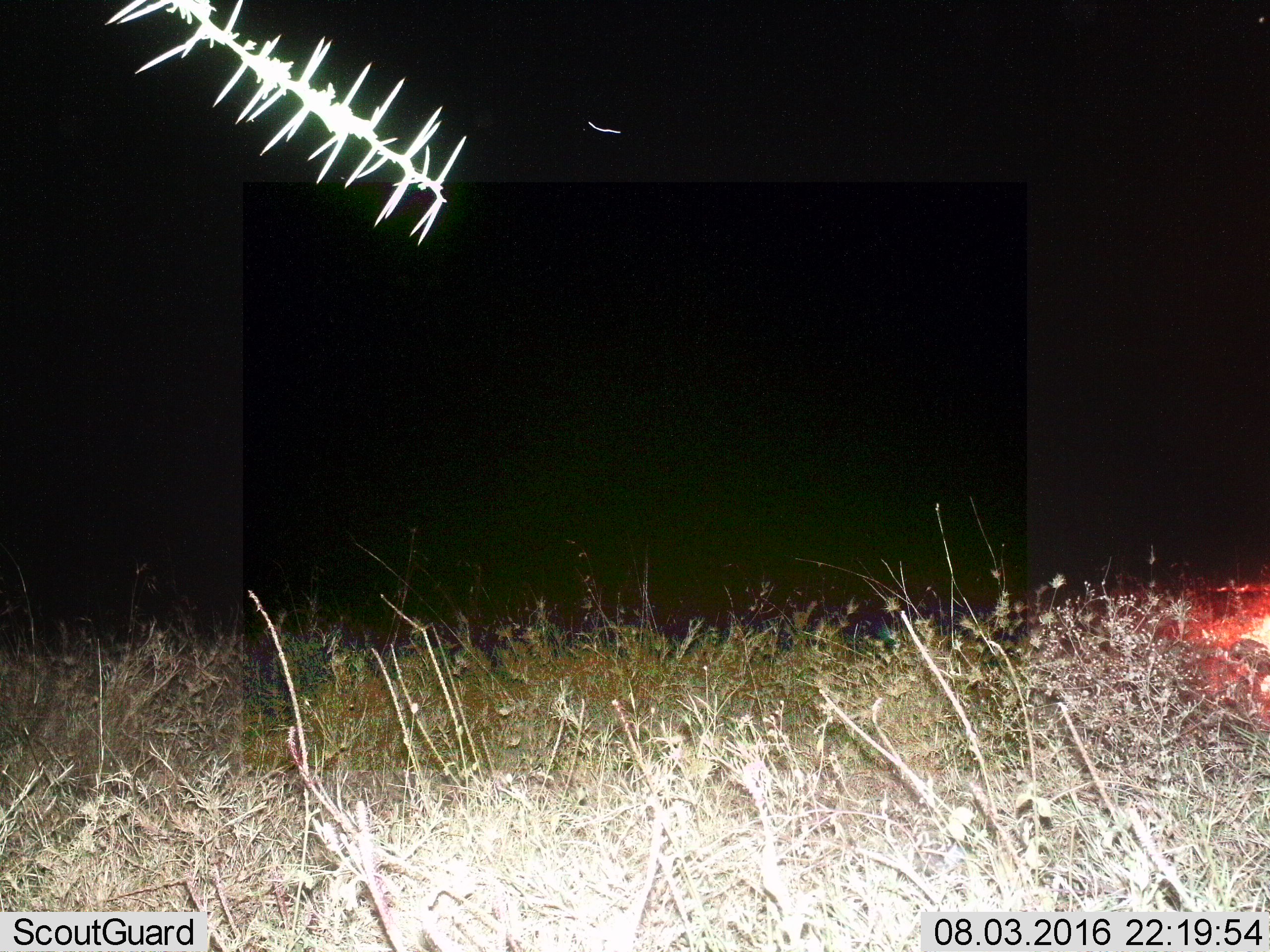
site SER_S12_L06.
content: unidentified animal